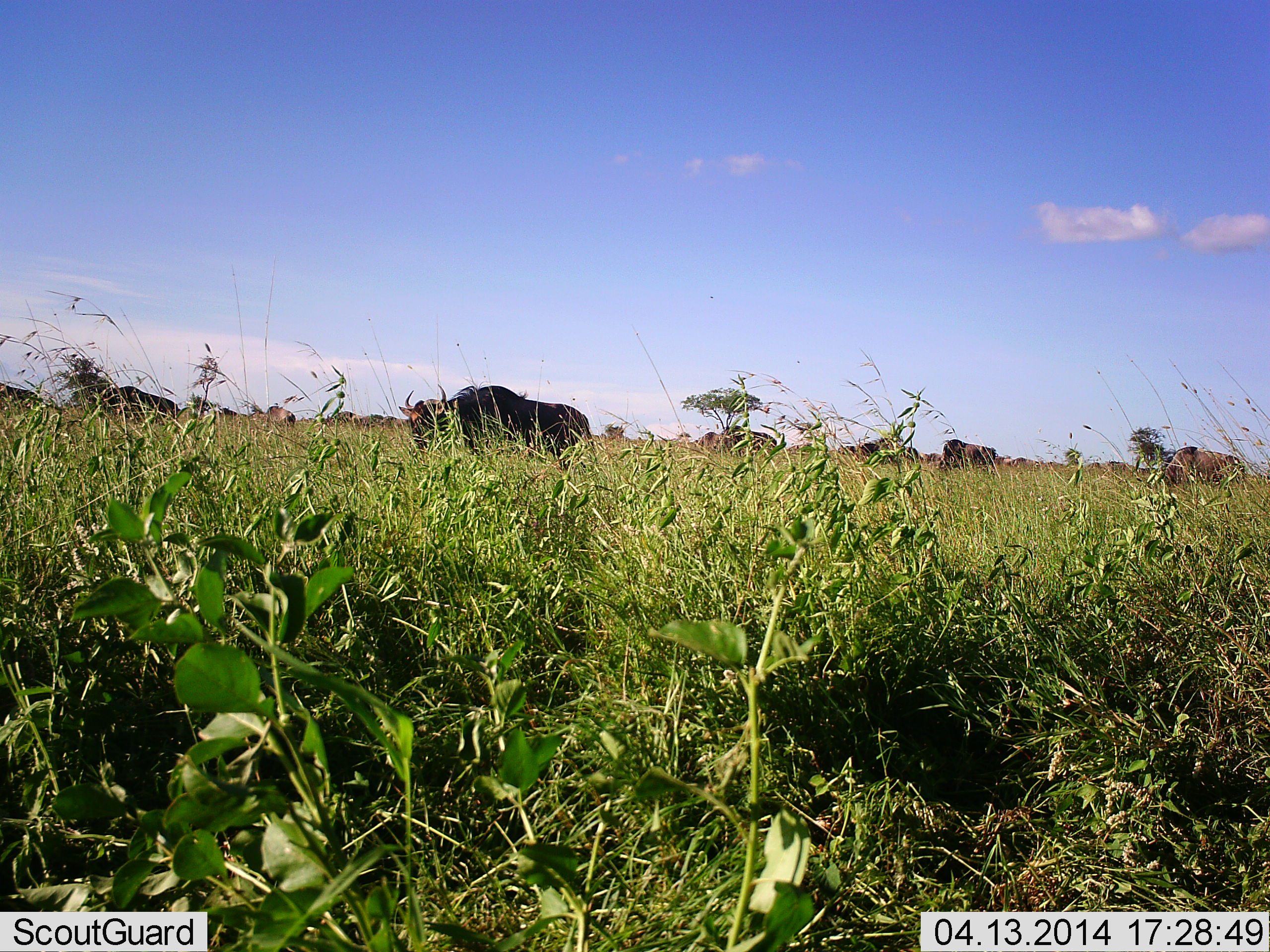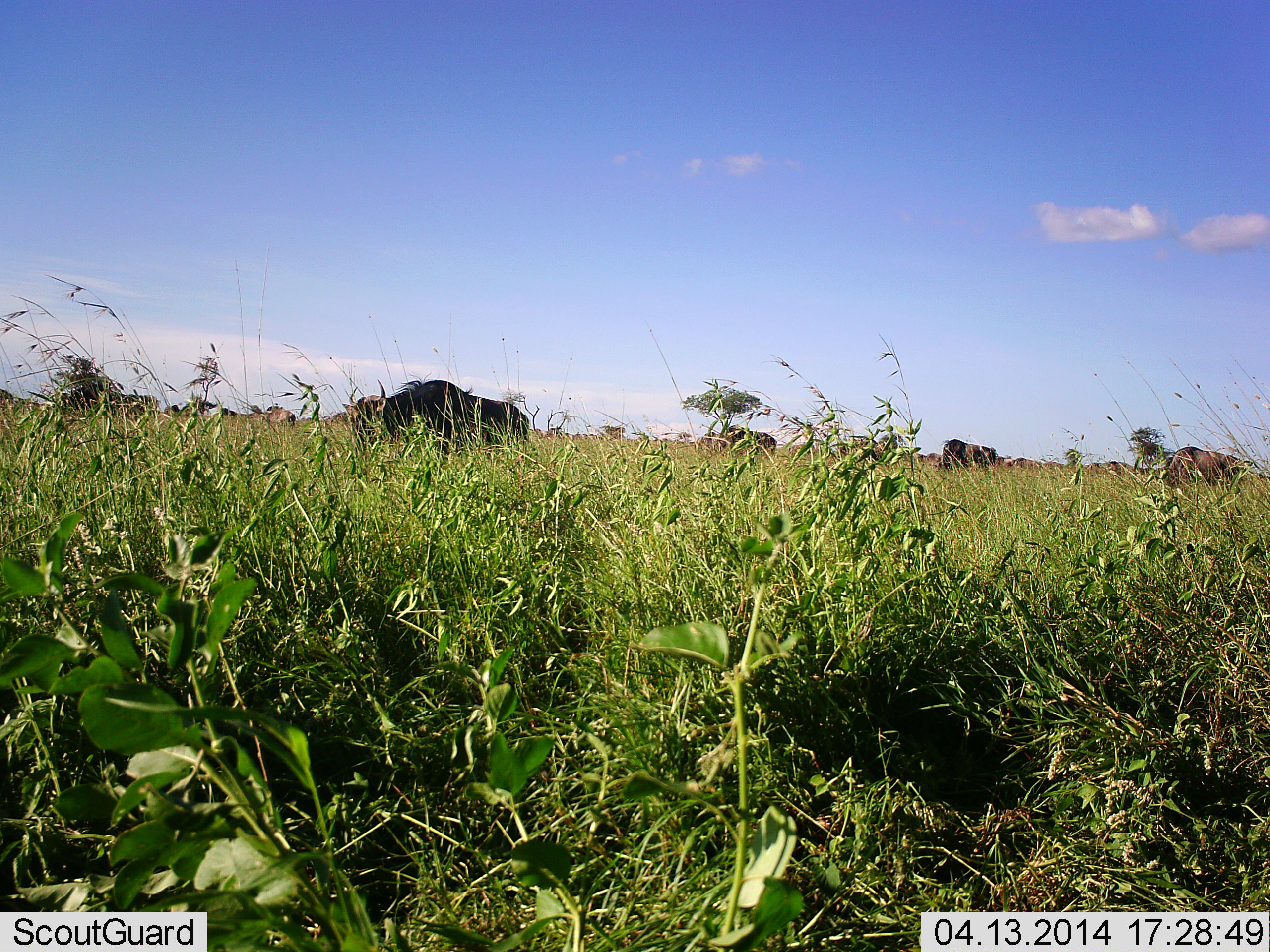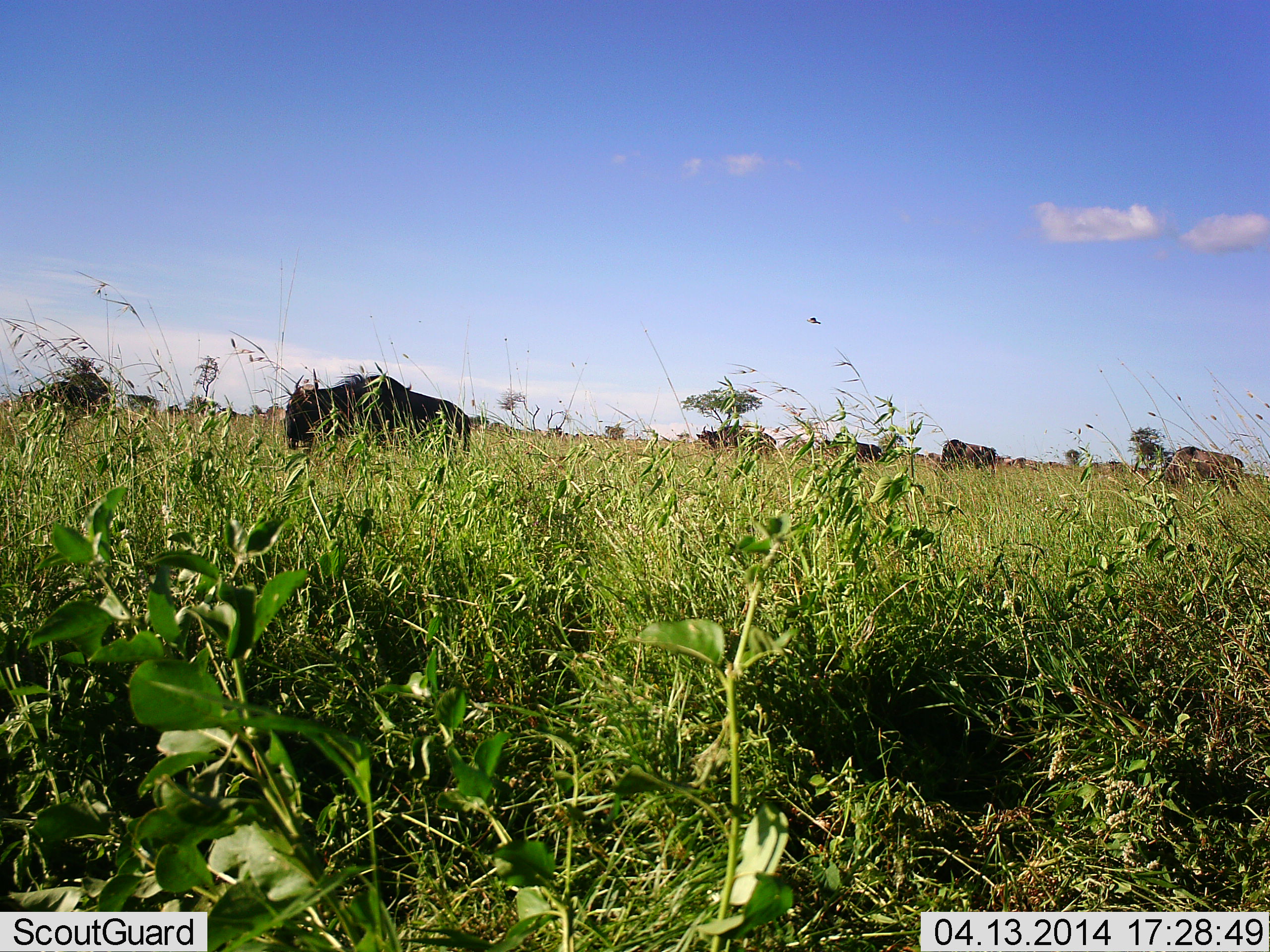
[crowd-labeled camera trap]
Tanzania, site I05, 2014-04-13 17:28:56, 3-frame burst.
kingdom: Animalia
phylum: Chordata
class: Mammalia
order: Artiodactyla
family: Bovidae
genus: Connochaetes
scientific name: Connochaetes taurinus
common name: blue wildebeest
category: wildebeest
Wildebeest (blue wildebeest) (Connochaetes taurinus), count 10. Behavior (volunteer vote fractions): standing 20%, resting 0%, moving 80%, interacting 0%. Young present (vote fraction): 0%. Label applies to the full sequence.